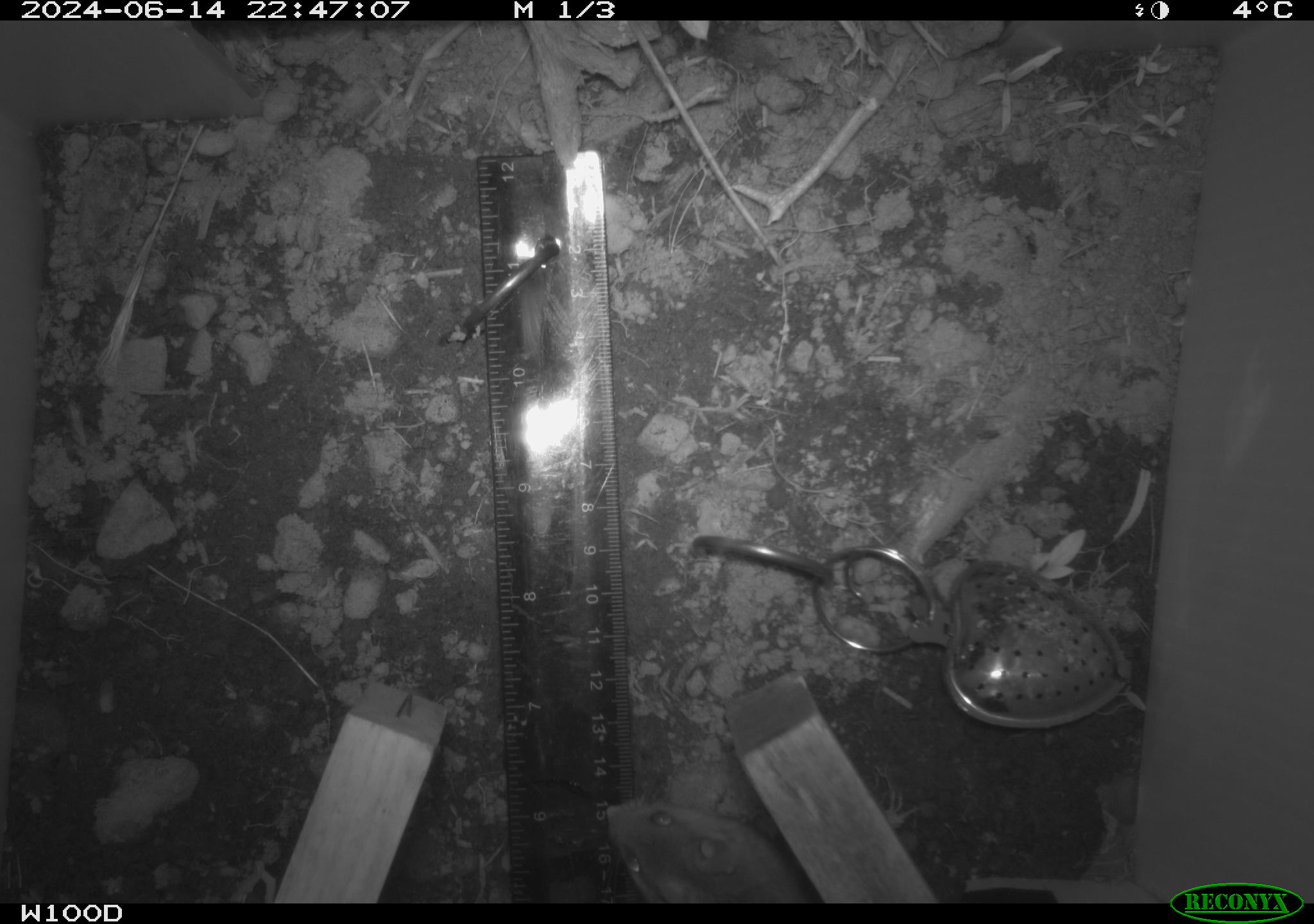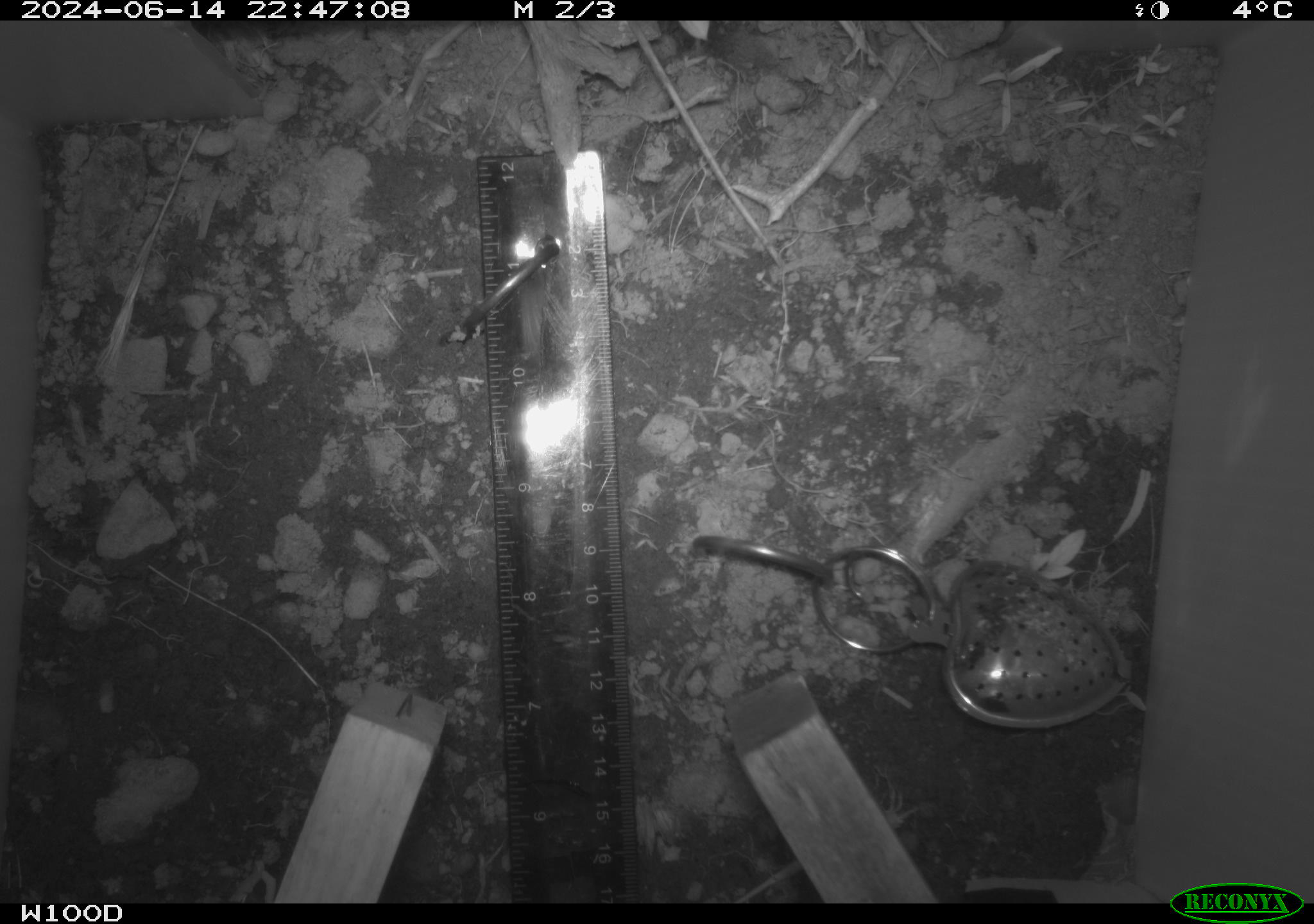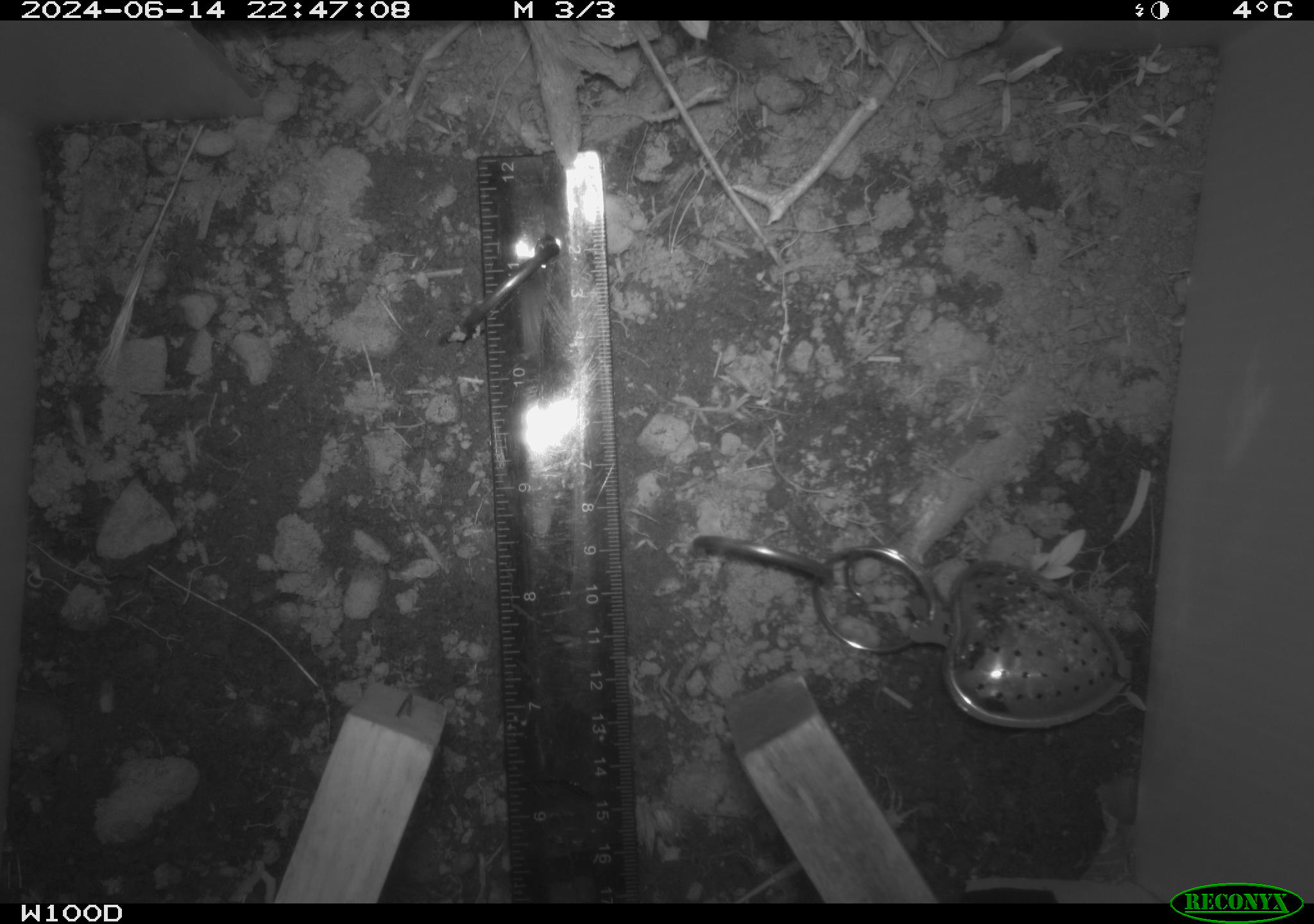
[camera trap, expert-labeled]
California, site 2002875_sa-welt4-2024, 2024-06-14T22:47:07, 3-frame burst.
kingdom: Animalia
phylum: Chordata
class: Mammalia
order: Rodentia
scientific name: Rodentia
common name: mouse species